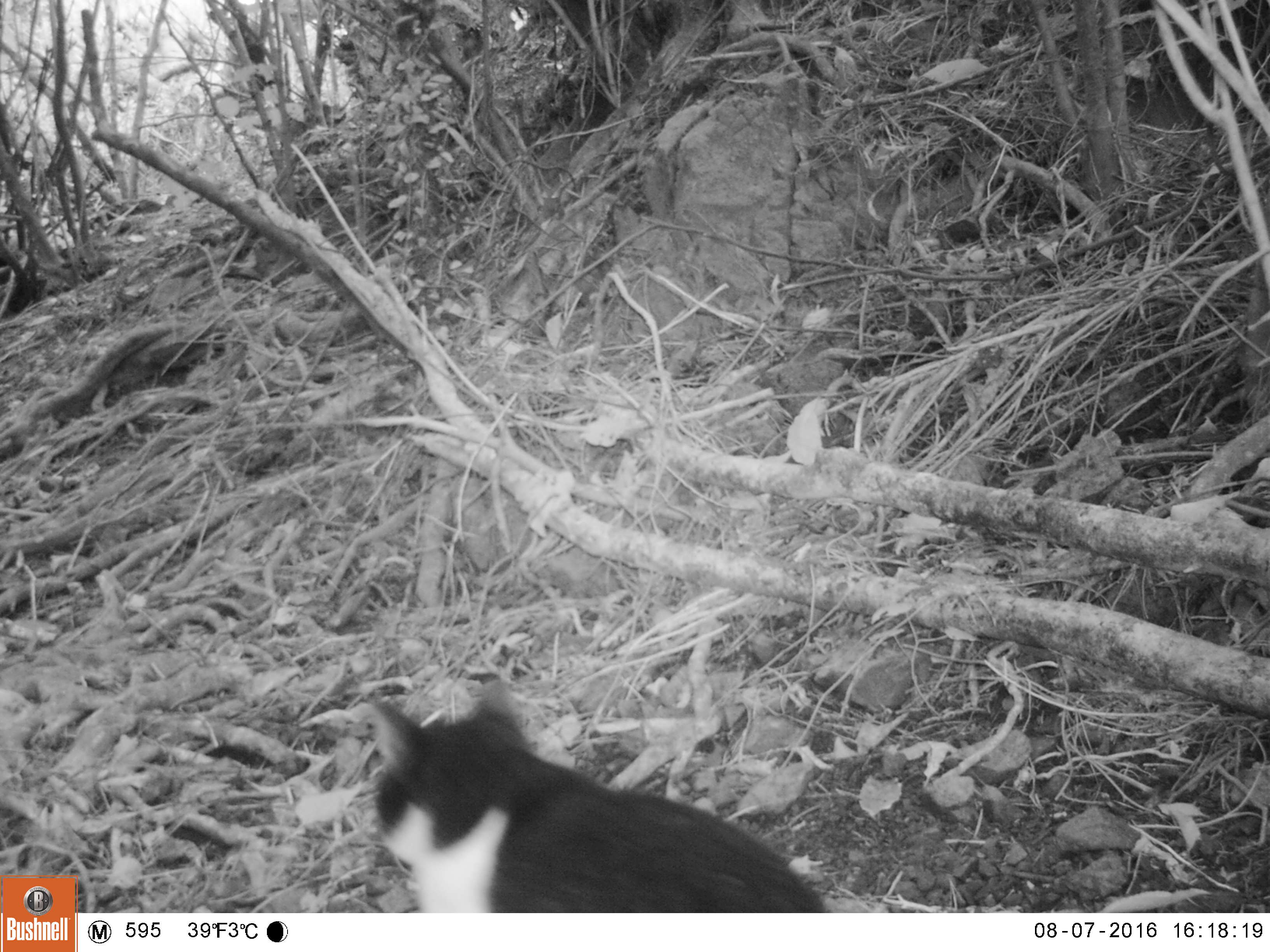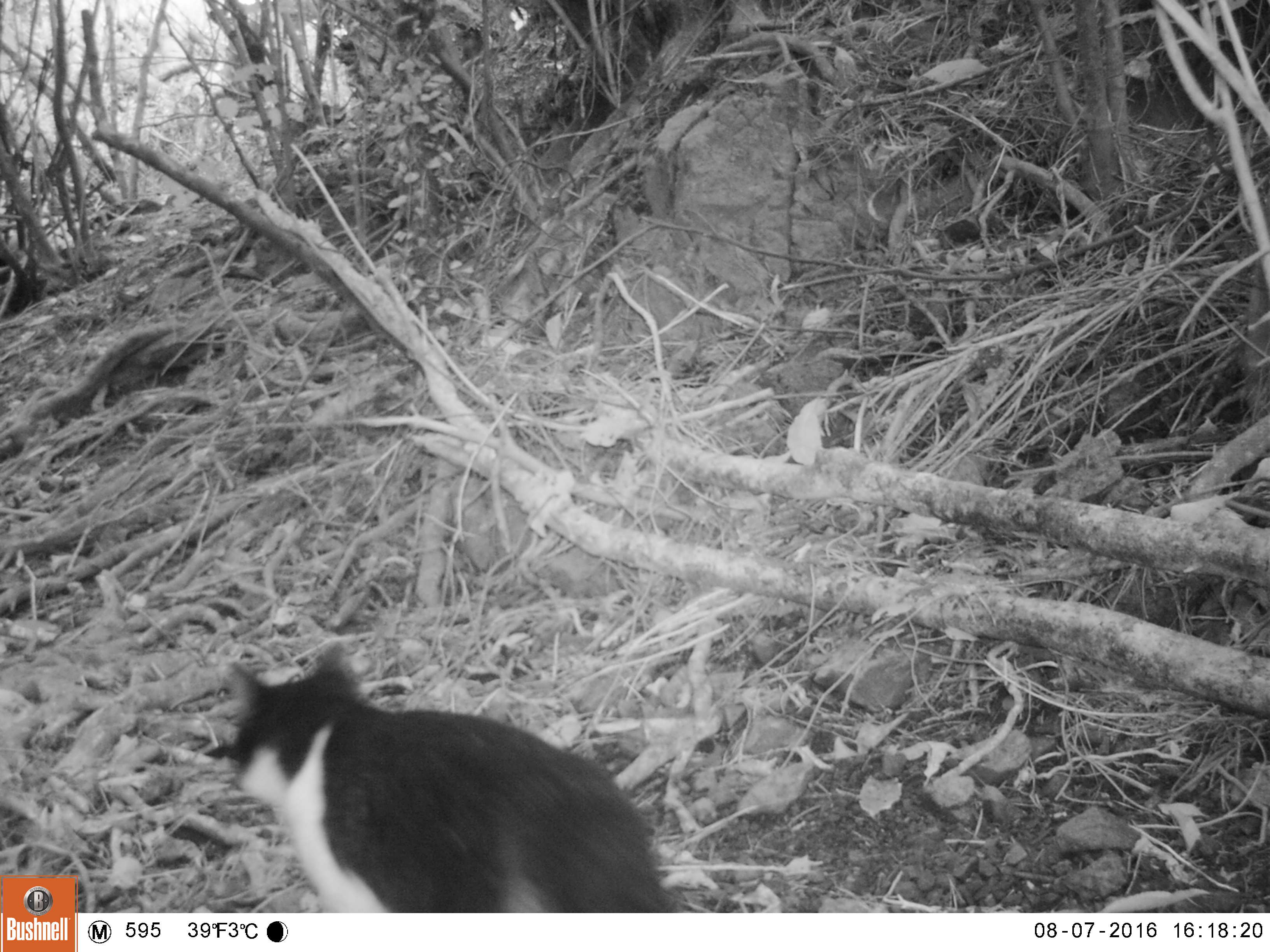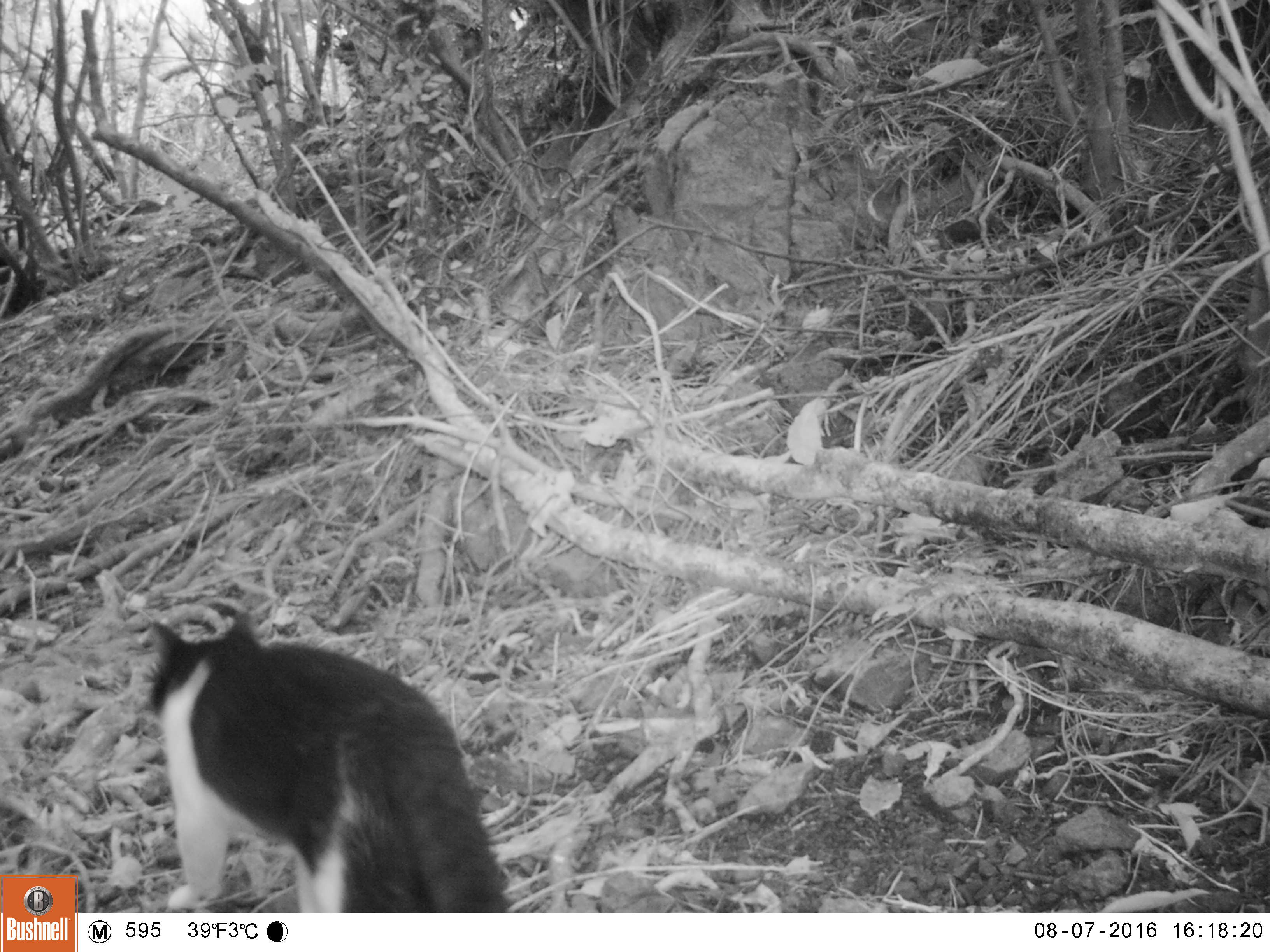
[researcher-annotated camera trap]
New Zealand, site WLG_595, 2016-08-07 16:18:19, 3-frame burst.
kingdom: Animalia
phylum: Chordata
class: Mammalia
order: Carnivora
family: Felidae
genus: Felis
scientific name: Felis catus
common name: domestic cat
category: cat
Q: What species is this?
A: Cat (domestic cat) (Felis catus).